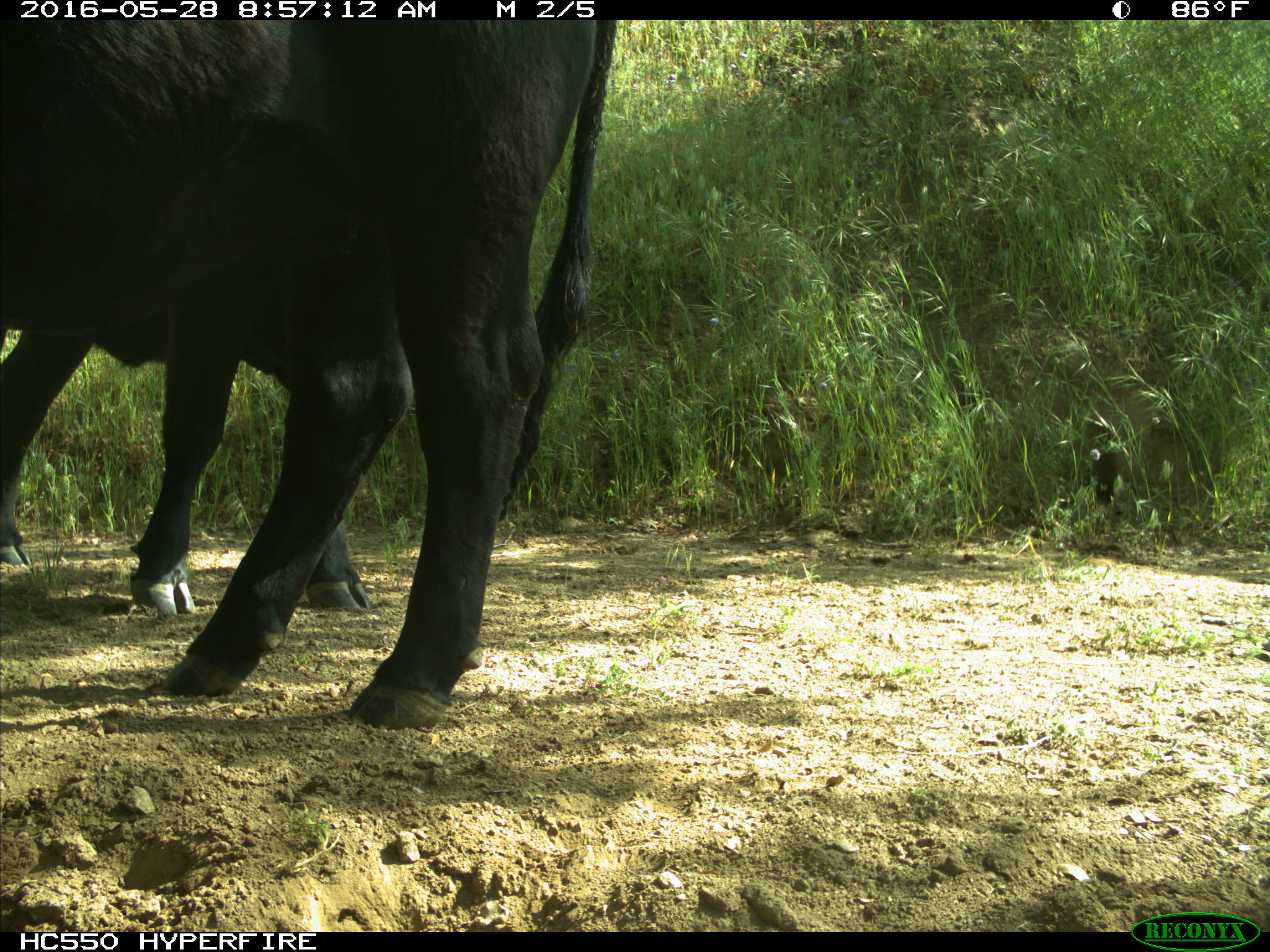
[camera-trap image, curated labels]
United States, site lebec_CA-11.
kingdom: Animalia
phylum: Chordata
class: Mammalia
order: Artiodactyla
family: Bovidae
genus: Bos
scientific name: Bos taurus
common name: domestic cow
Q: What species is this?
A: Bos taurus (domestic cow).